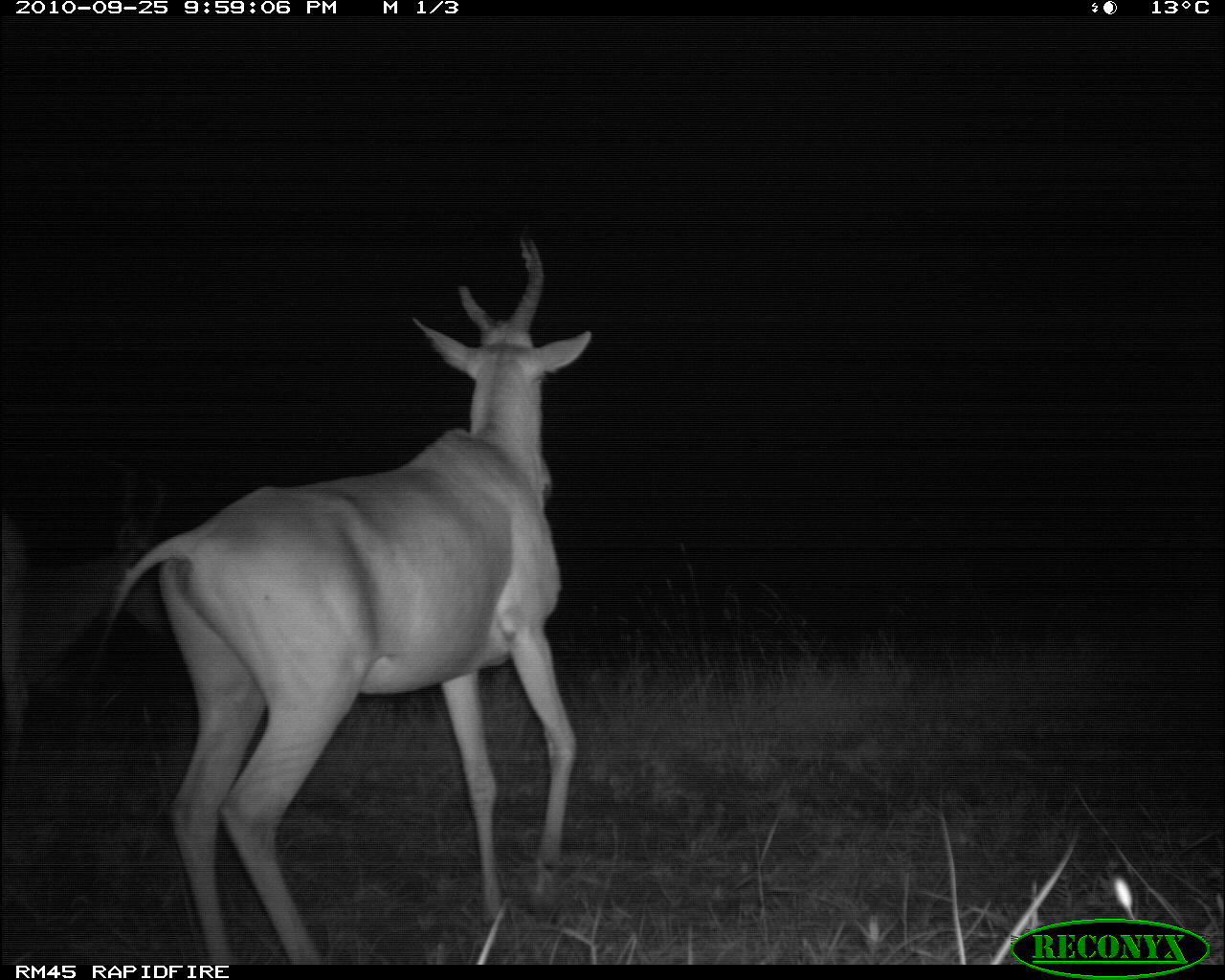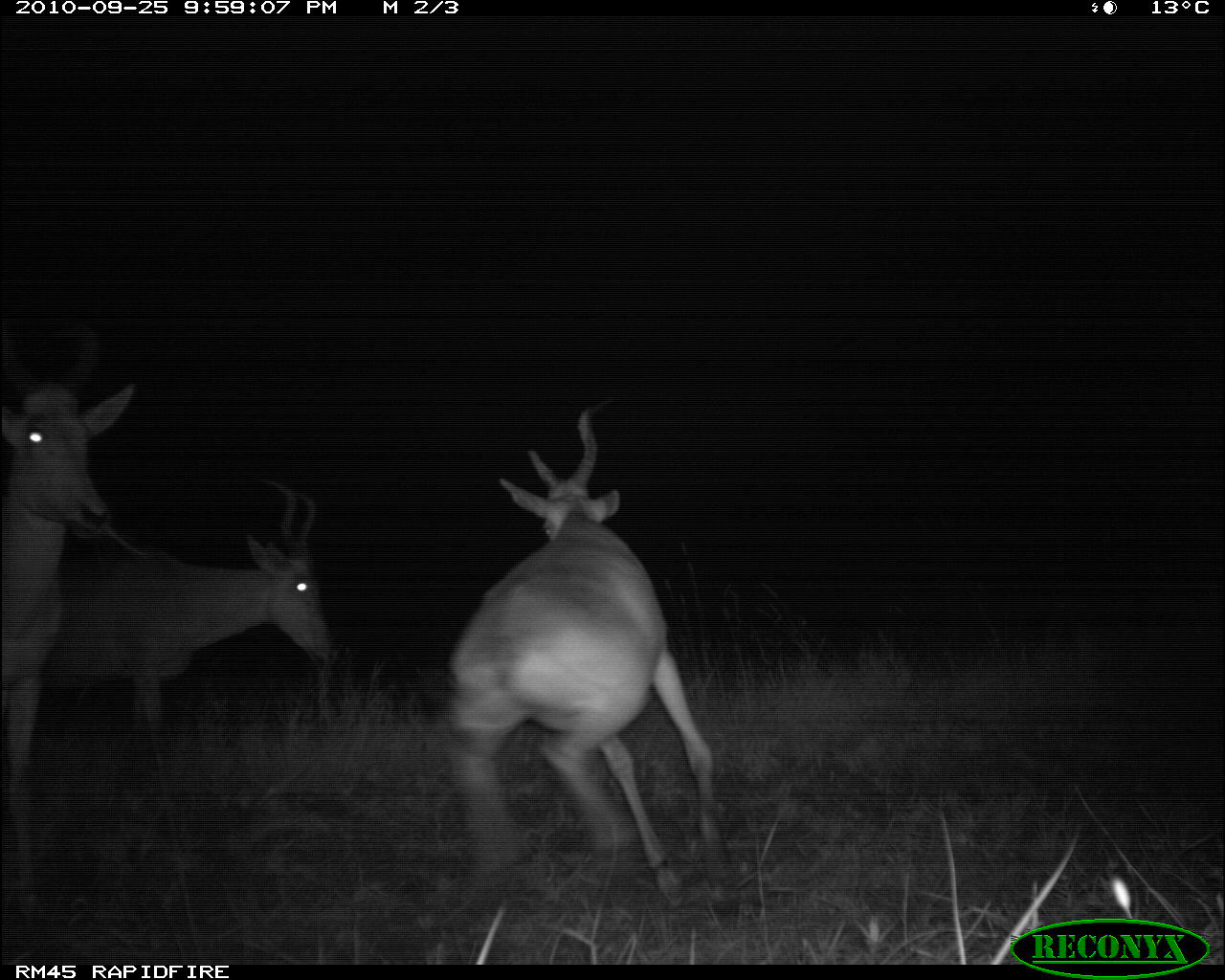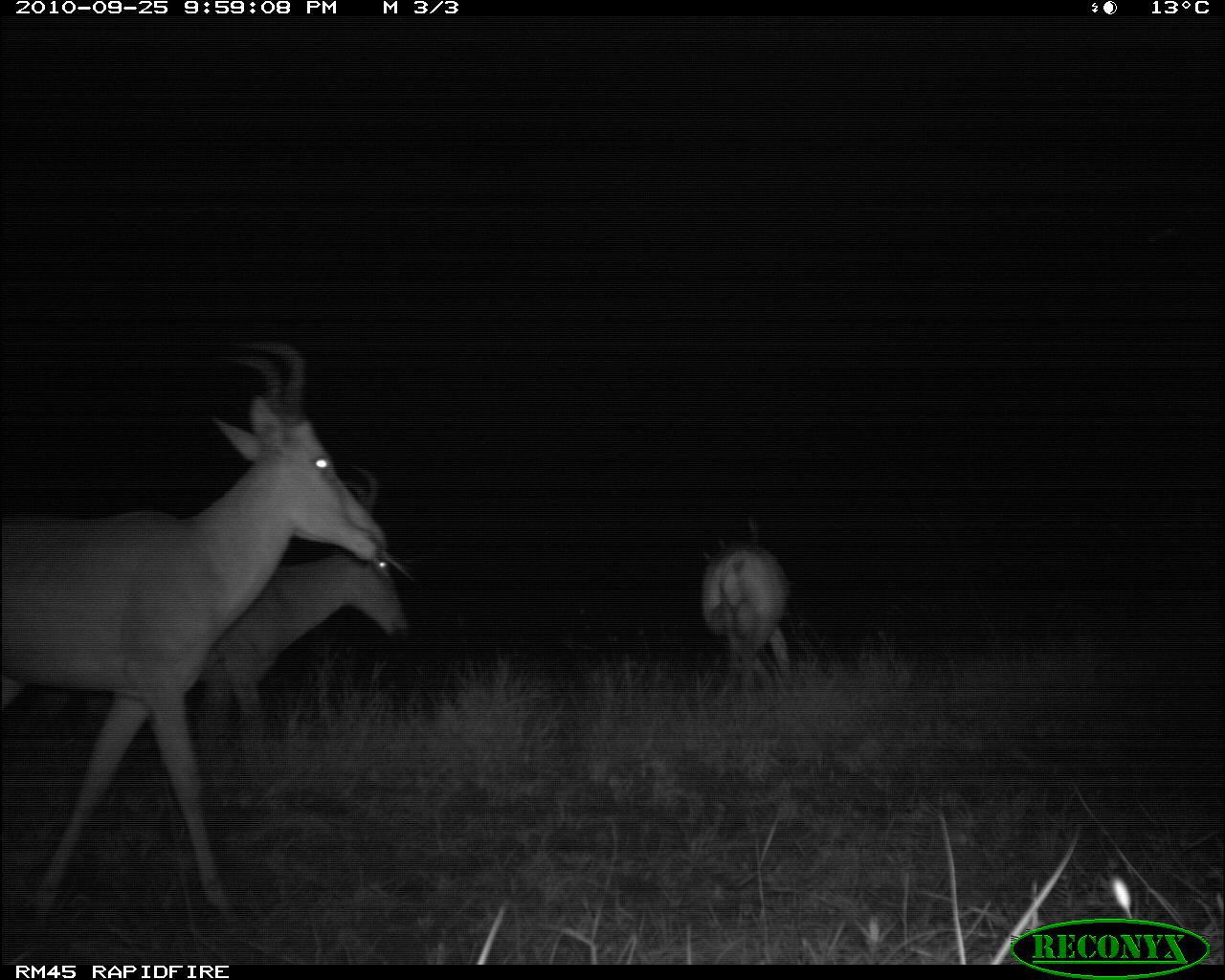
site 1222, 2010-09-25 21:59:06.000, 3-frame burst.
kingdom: Animalia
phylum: Chordata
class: Mammalia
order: Artiodactyla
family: Bovidae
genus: Alcelaphus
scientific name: Alcelaphus buselaphus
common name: hartebeest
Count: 3.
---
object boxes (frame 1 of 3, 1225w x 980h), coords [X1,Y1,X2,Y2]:
alcelaphus buselaphus: [86,232,592,965]; [22,454,163,682]; [3,503,31,771]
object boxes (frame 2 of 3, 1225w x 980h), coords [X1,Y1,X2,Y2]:
alcelaphus buselaphus: [444,399,730,893]; [37,472,335,742]; [4,312,137,911]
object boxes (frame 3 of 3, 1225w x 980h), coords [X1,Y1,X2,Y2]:
alcelaphus buselaphus: [1,339,388,930]; [21,463,411,748]; [703,514,789,680]